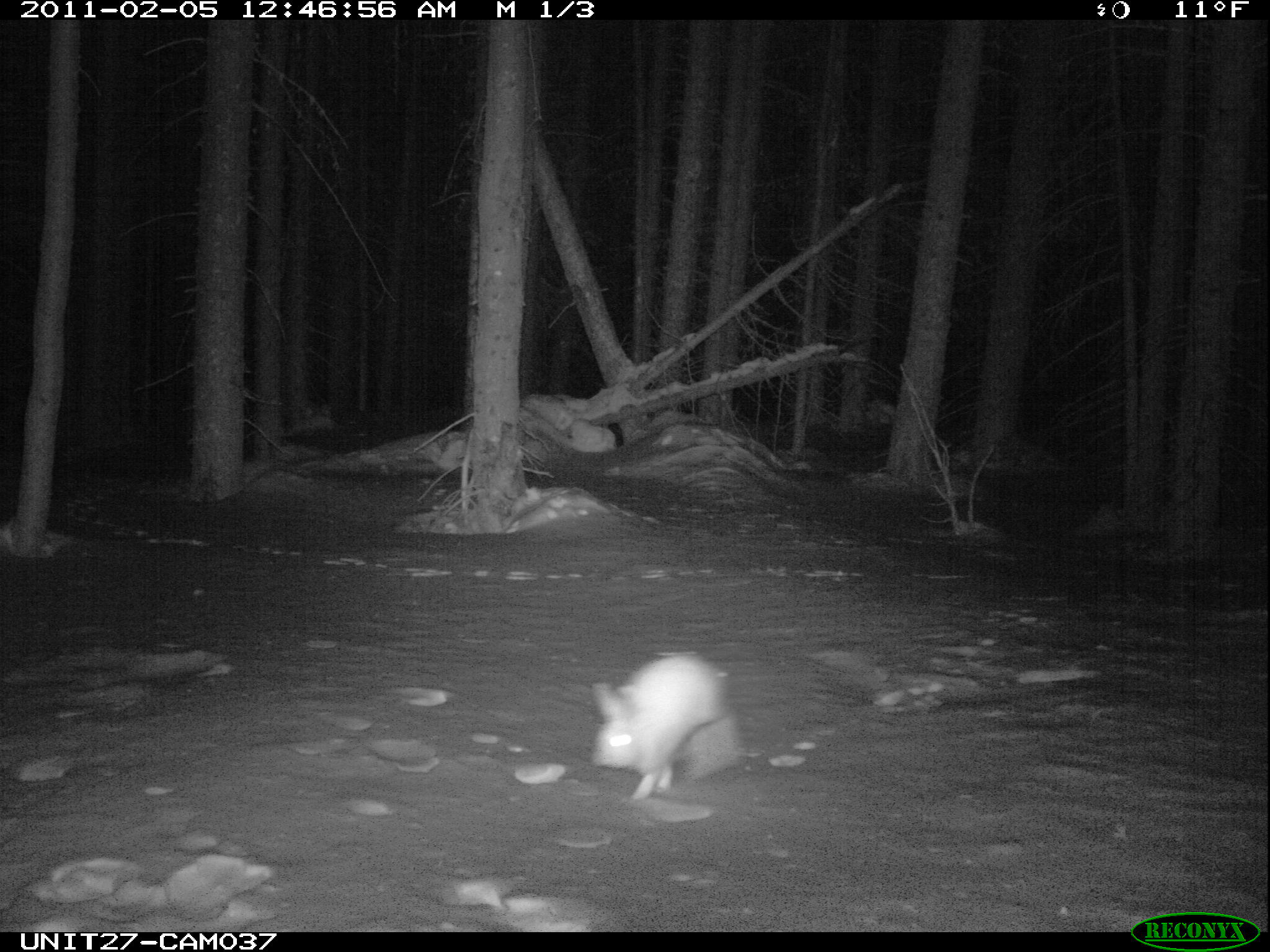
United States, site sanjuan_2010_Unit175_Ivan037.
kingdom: Animalia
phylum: Chordata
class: Mammalia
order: Lagomorpha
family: Leporidae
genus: Lepus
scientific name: Lepus americanus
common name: snowshoe hare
Lepus americanus (snowshoe hare).